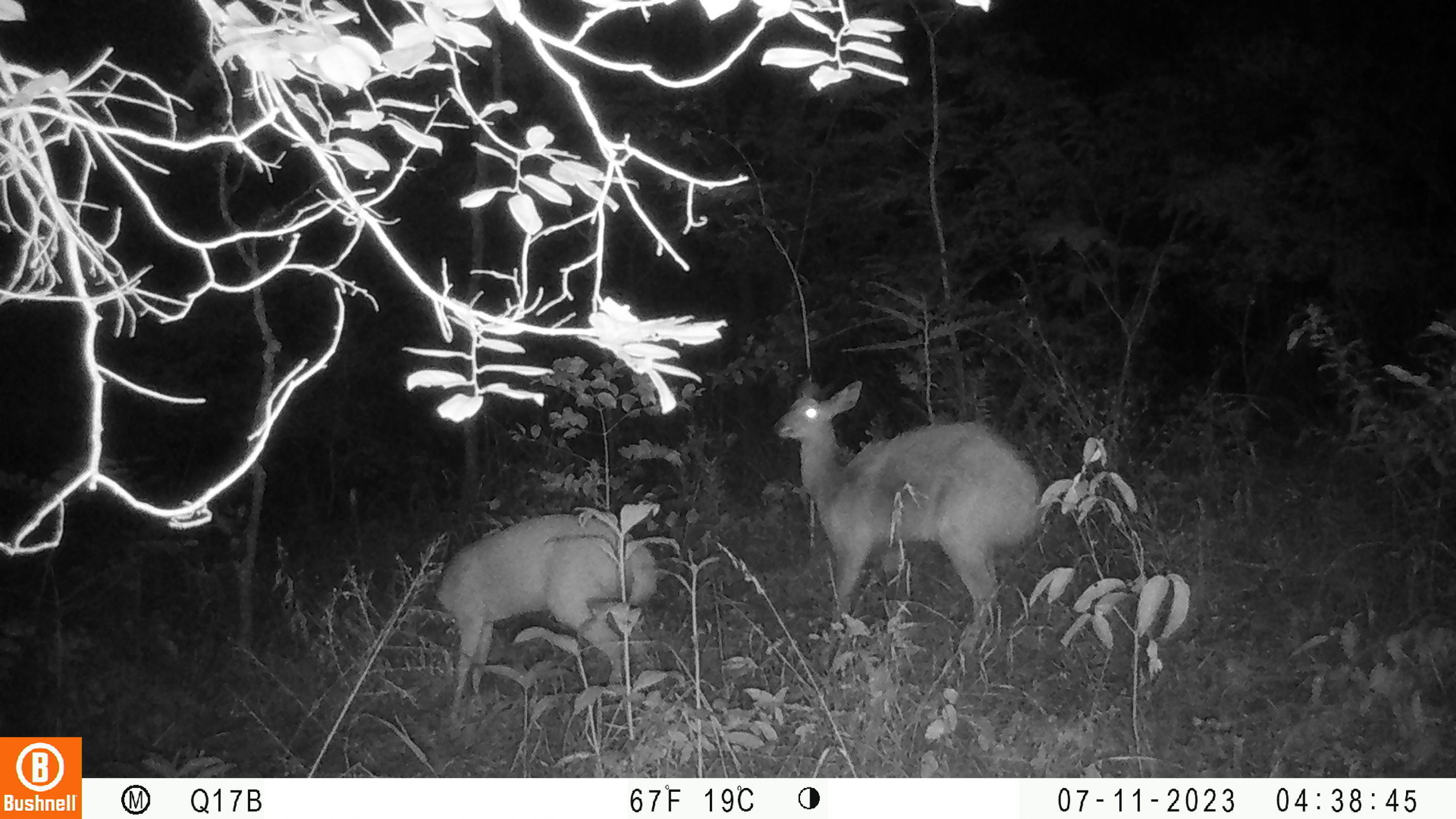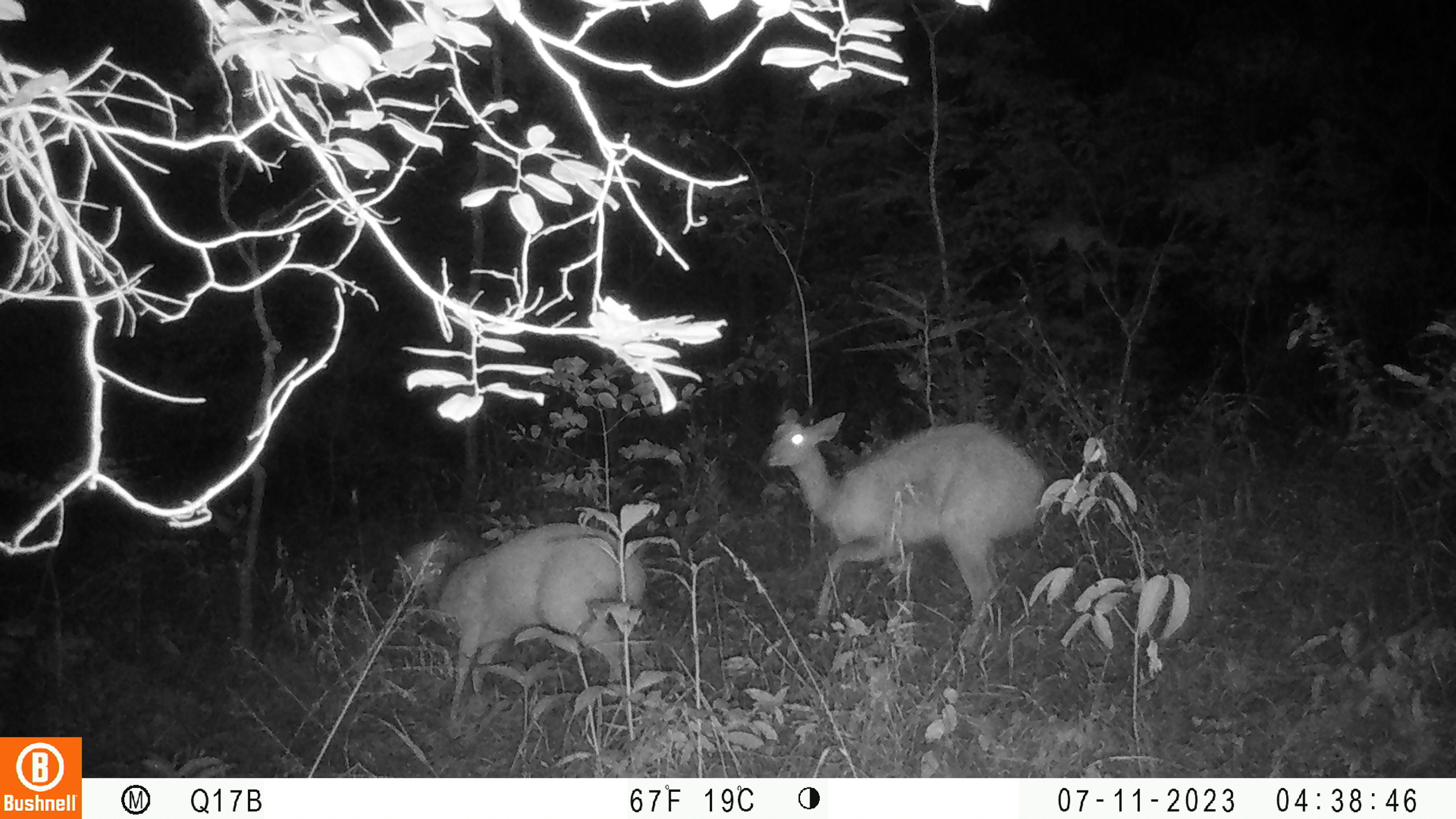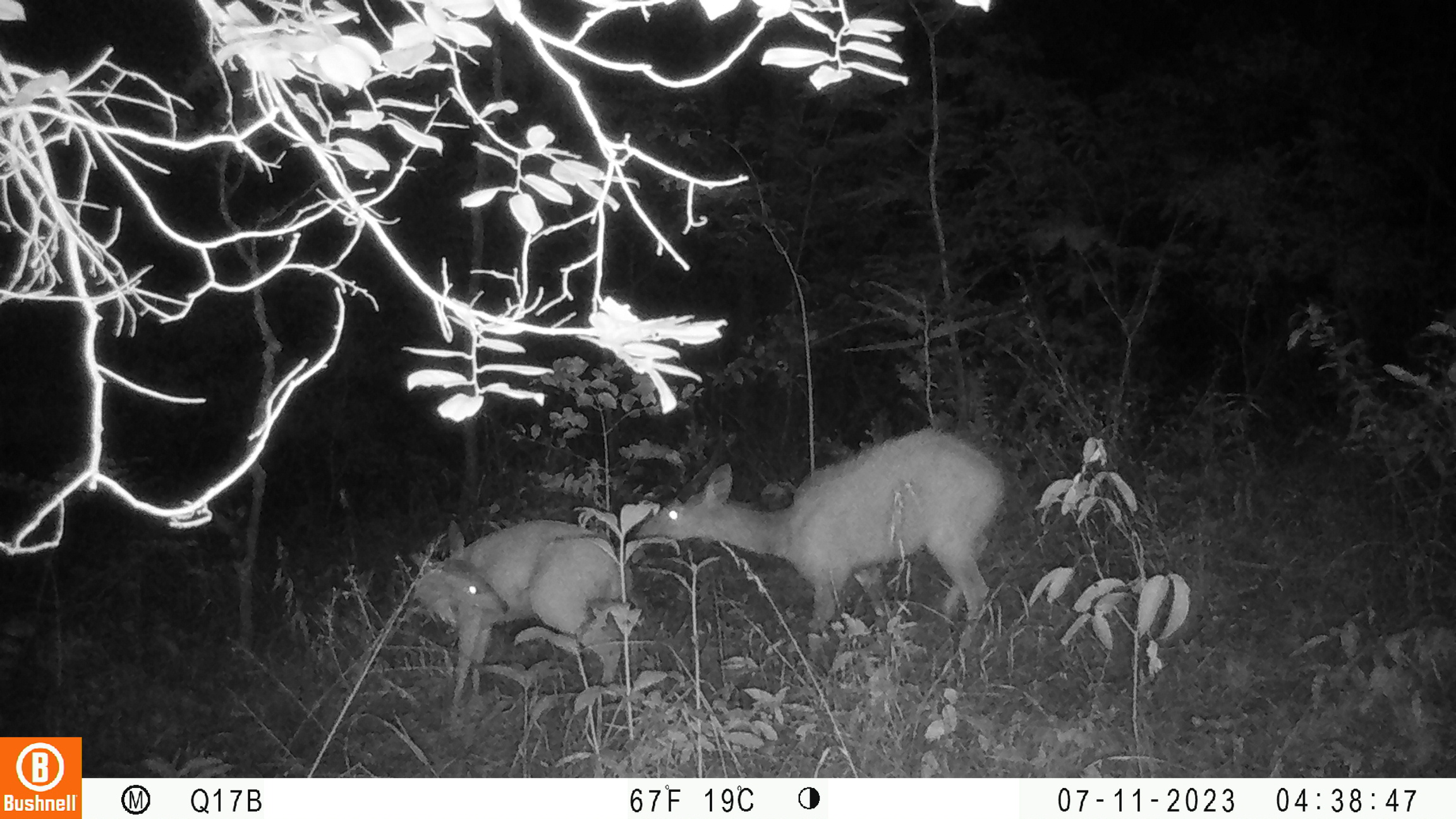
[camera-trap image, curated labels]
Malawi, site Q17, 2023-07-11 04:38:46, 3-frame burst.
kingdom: Animalia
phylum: Chordata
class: Mammalia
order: Artiodactyla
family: Bovidae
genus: Tragelaphus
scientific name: Tragelaphus sylvaticus sylvaticus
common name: cape bushbuck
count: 2